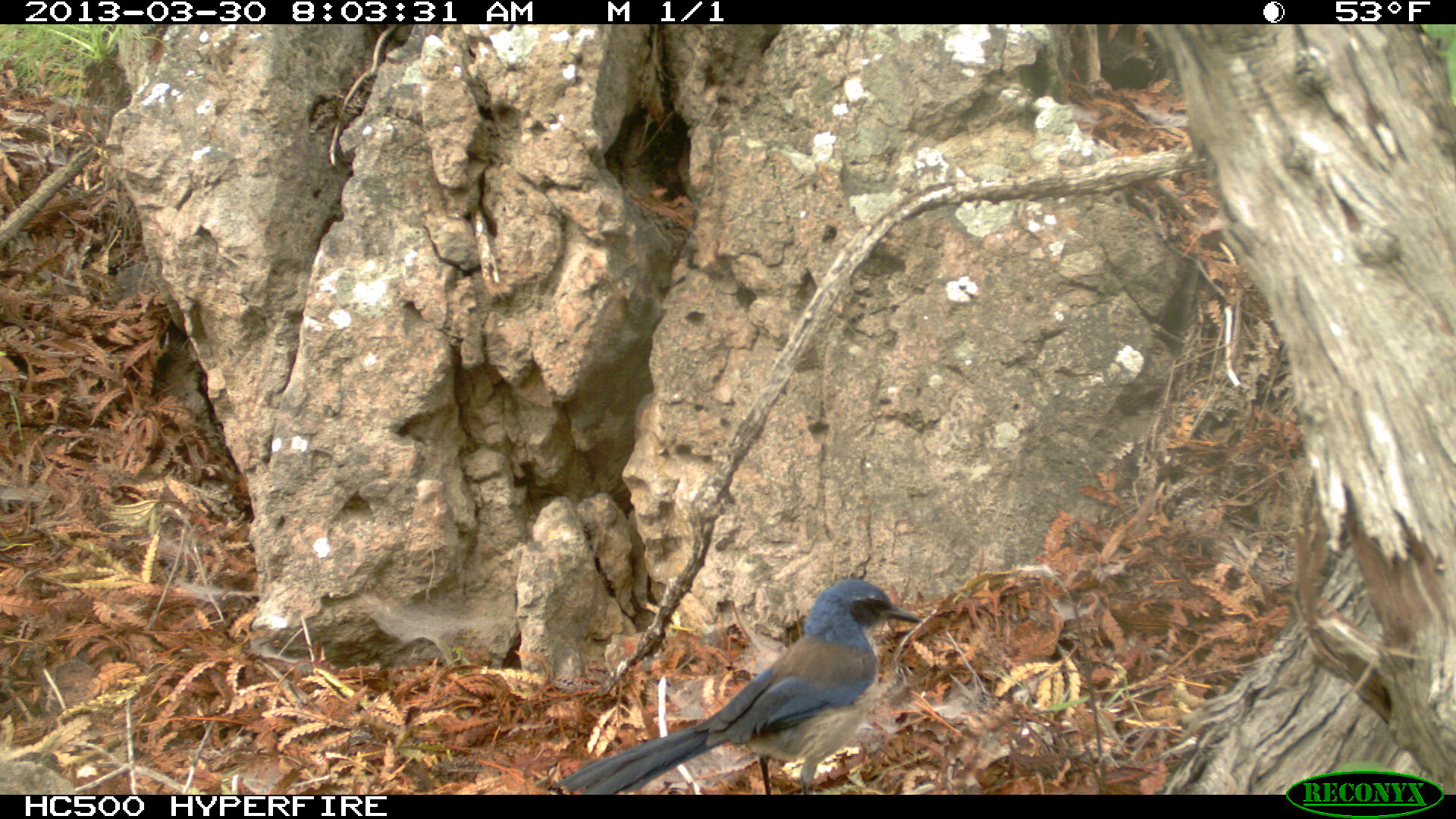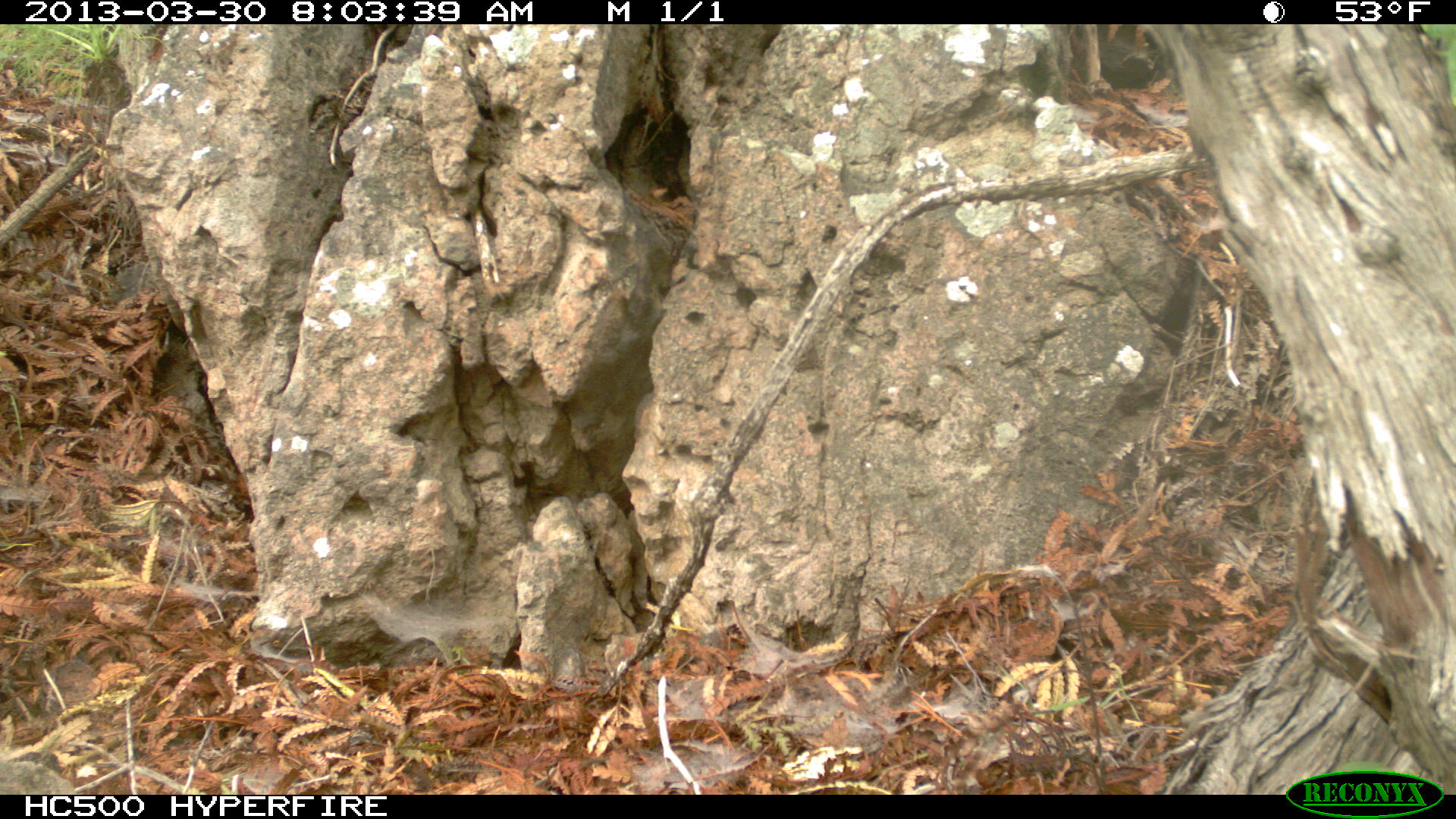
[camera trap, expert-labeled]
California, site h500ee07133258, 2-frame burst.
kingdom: Animalia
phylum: Chordata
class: Aves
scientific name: Aves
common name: bird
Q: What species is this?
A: Bird (Aves).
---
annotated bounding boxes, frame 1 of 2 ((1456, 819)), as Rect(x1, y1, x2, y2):
bird: Rect(553, 578, 921, 794)